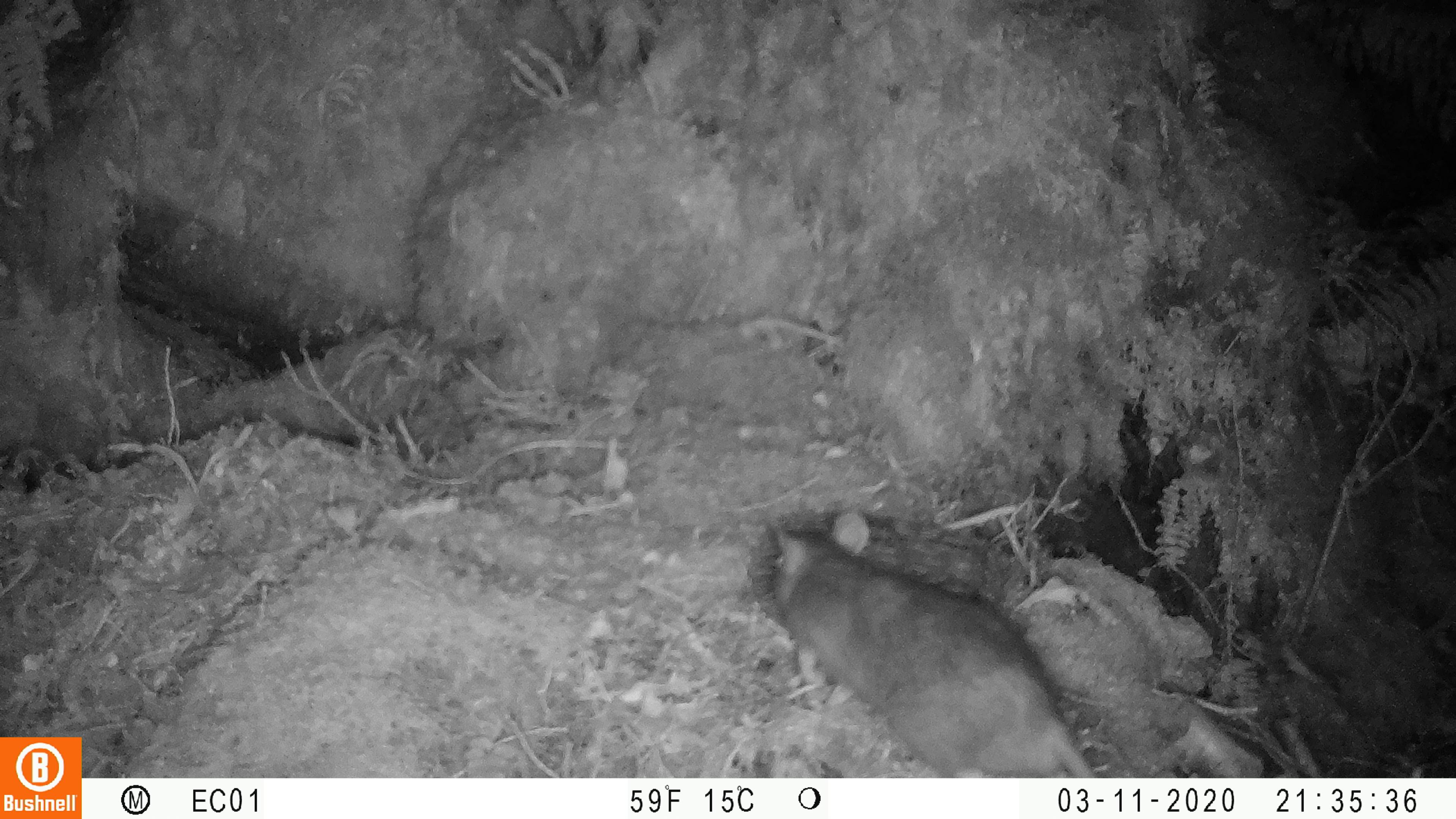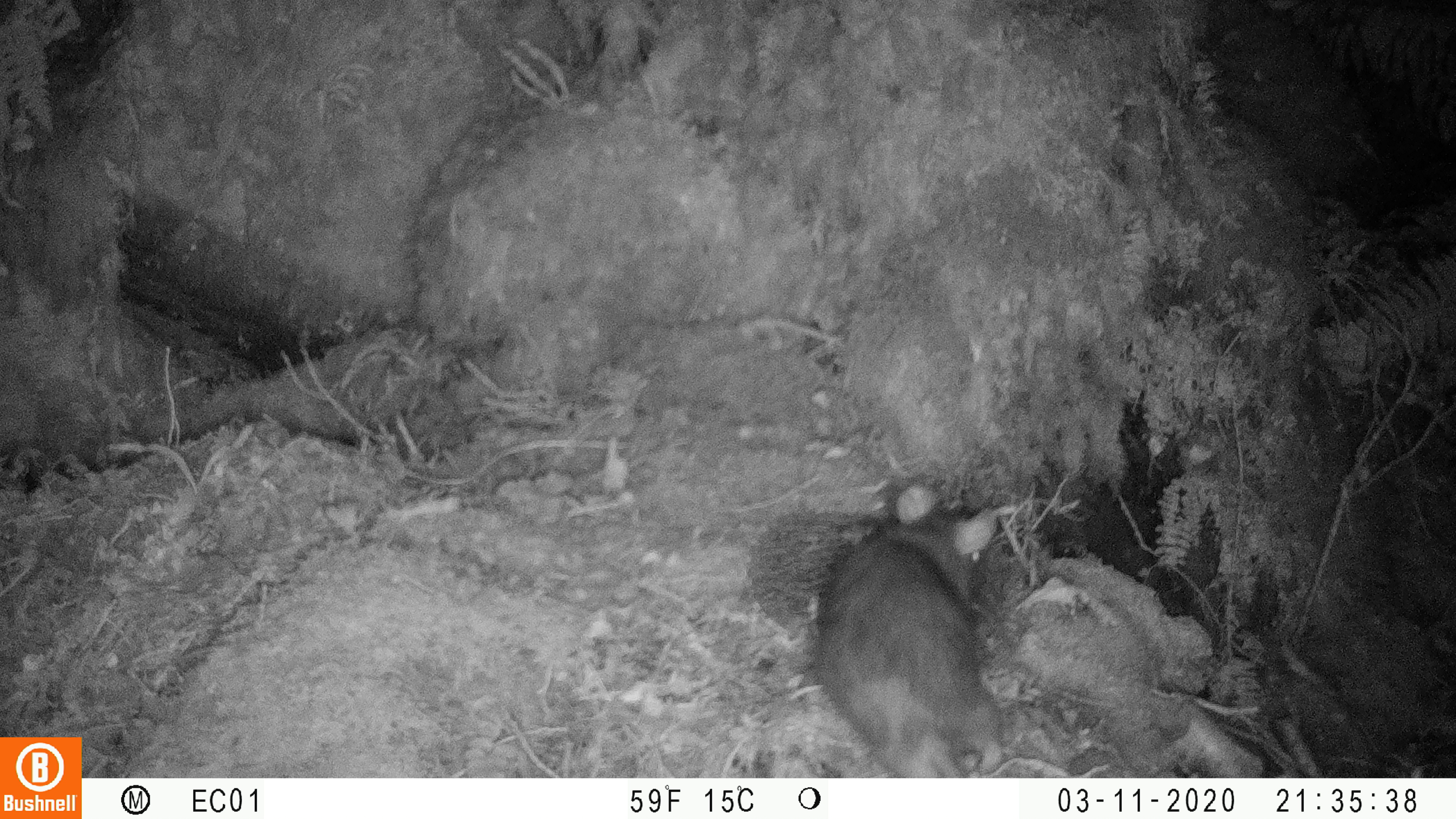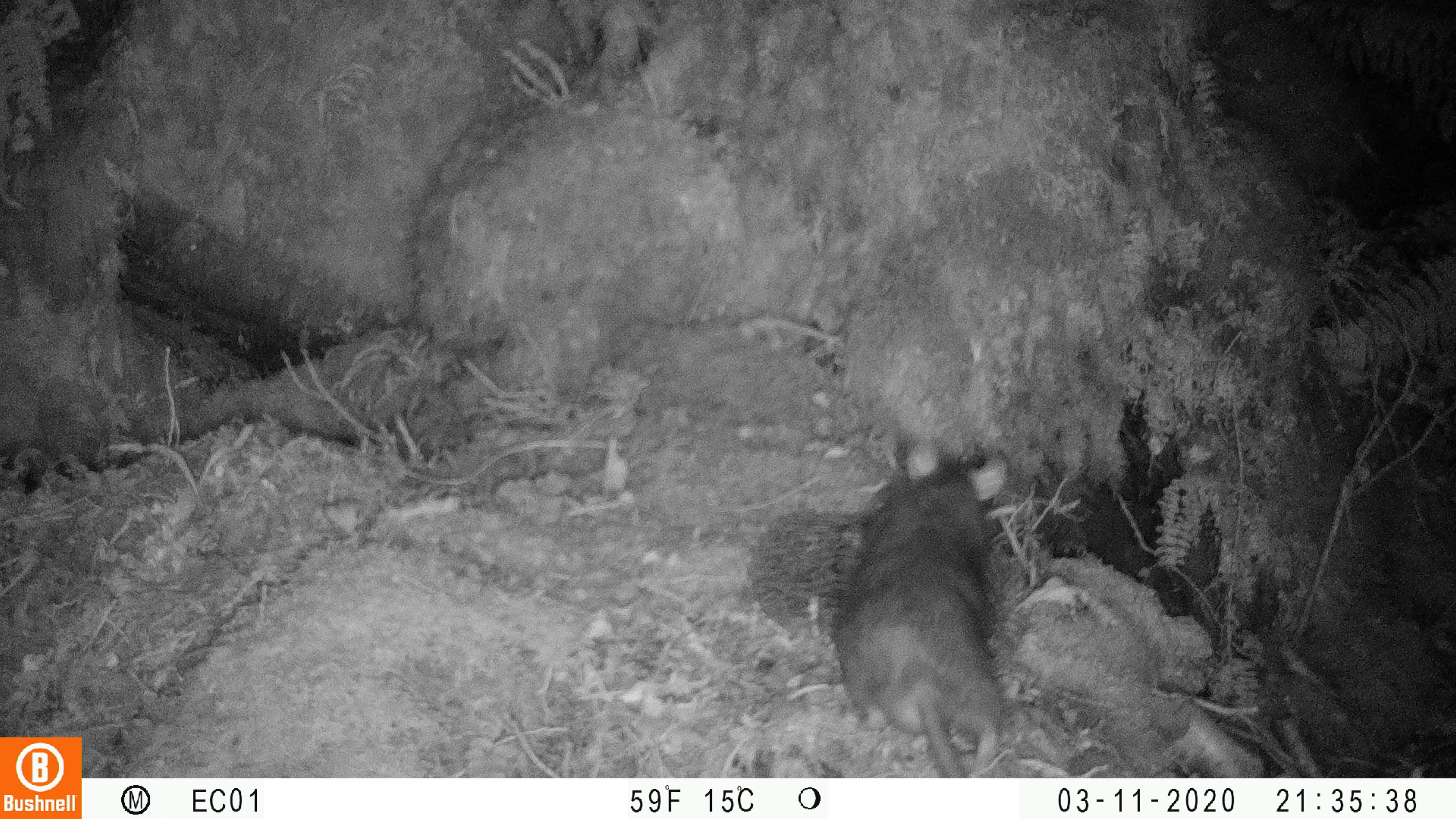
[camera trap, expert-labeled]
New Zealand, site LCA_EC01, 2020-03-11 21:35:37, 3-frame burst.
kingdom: Animalia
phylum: Chordata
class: Mammalia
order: Rodentia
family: Muridae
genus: Rattus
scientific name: Rattus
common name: rat